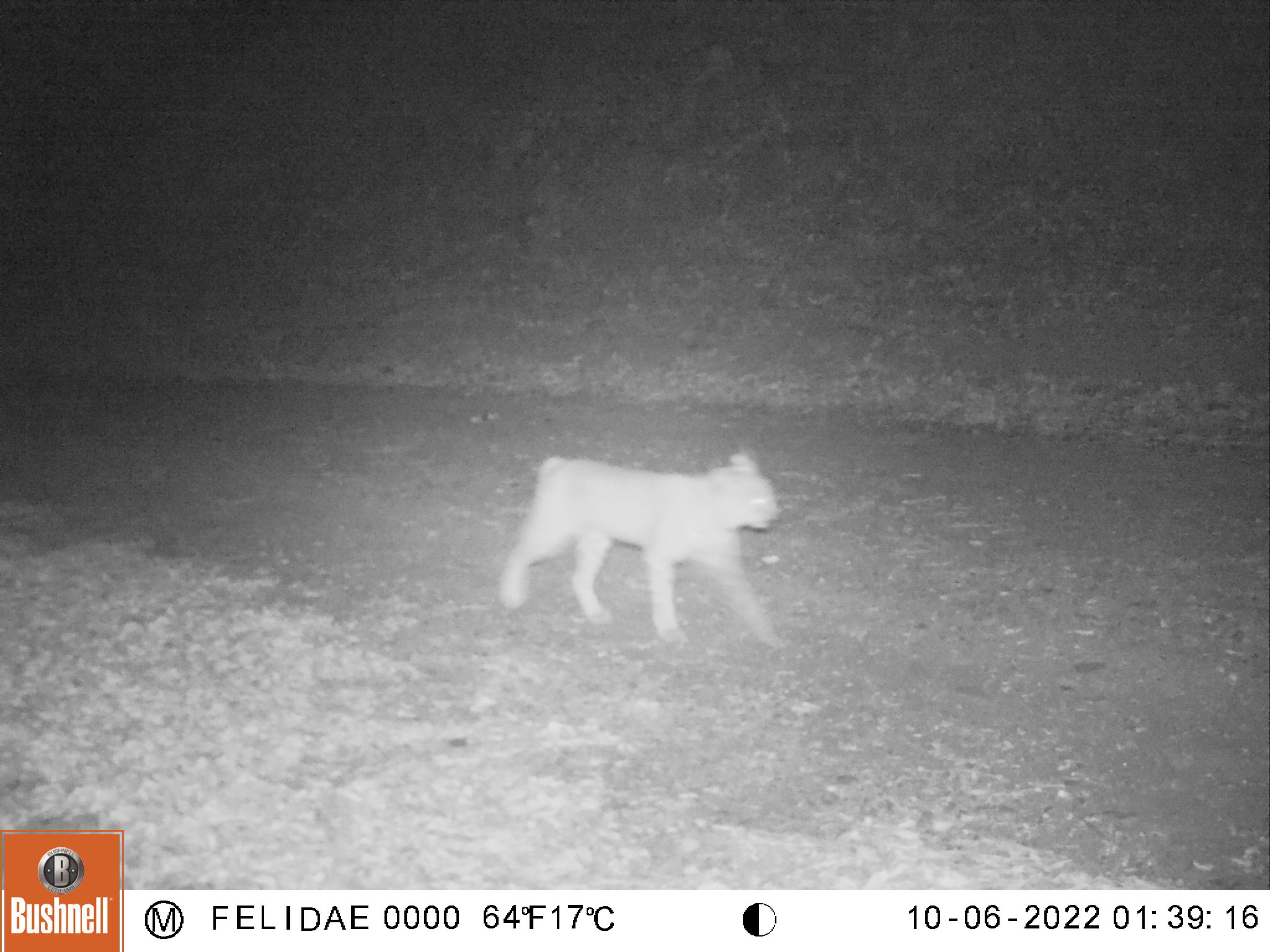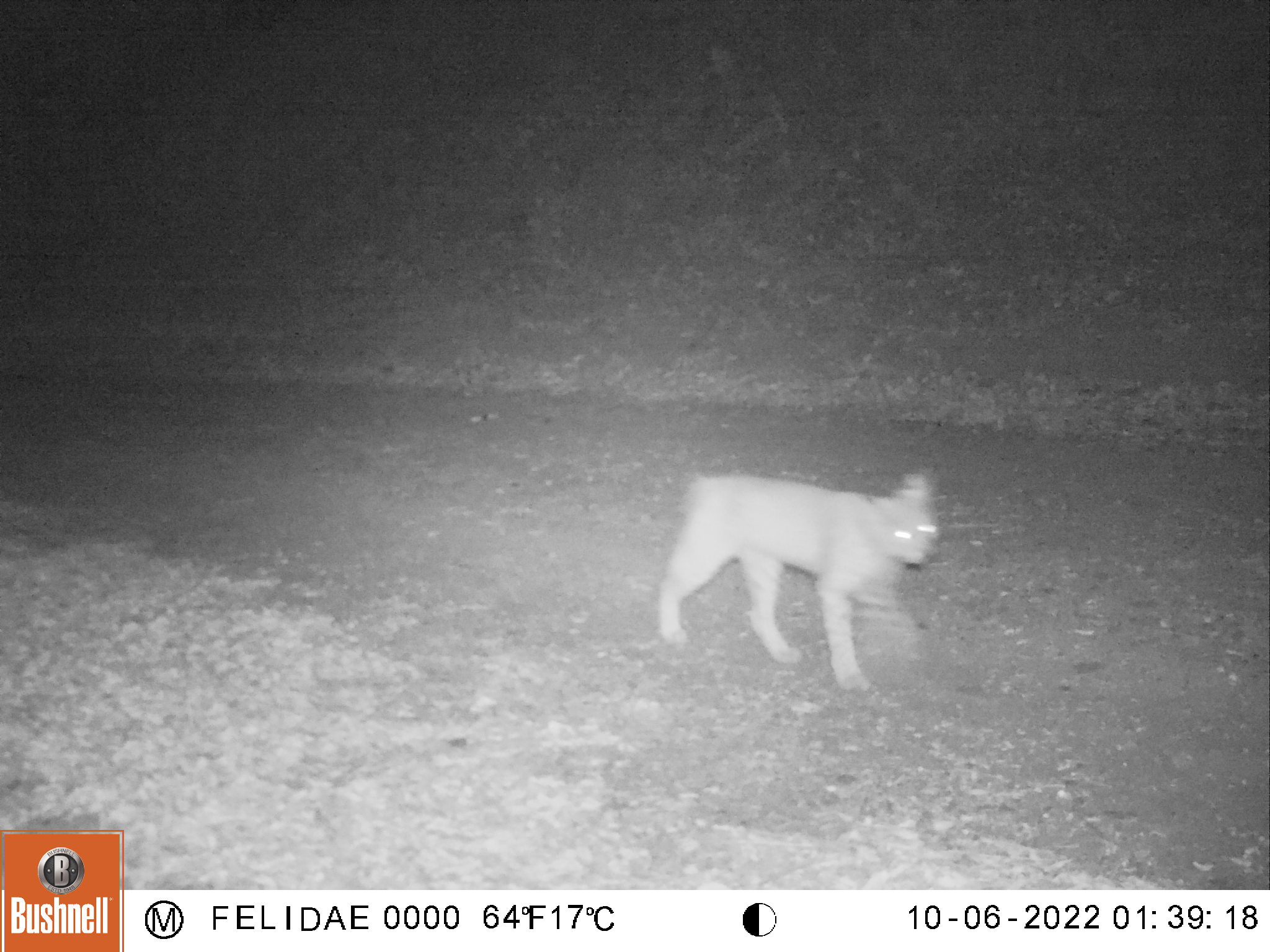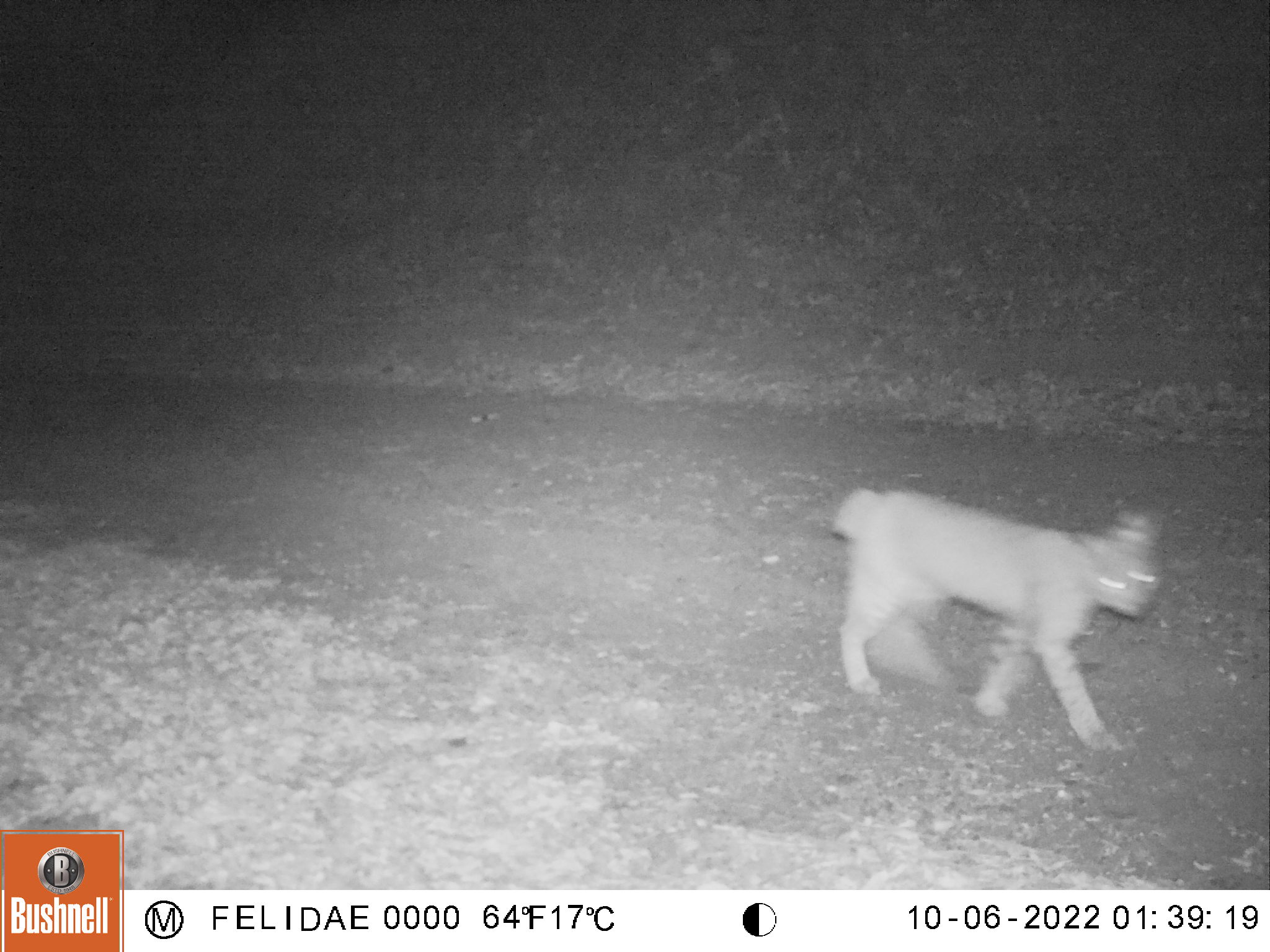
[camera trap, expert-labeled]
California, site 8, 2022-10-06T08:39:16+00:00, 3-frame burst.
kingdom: Animalia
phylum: Chordata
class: Mammalia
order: Carnivora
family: Felidae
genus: Lynx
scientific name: Lynx rufus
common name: bobcat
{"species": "bobcat (Lynx rufus)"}